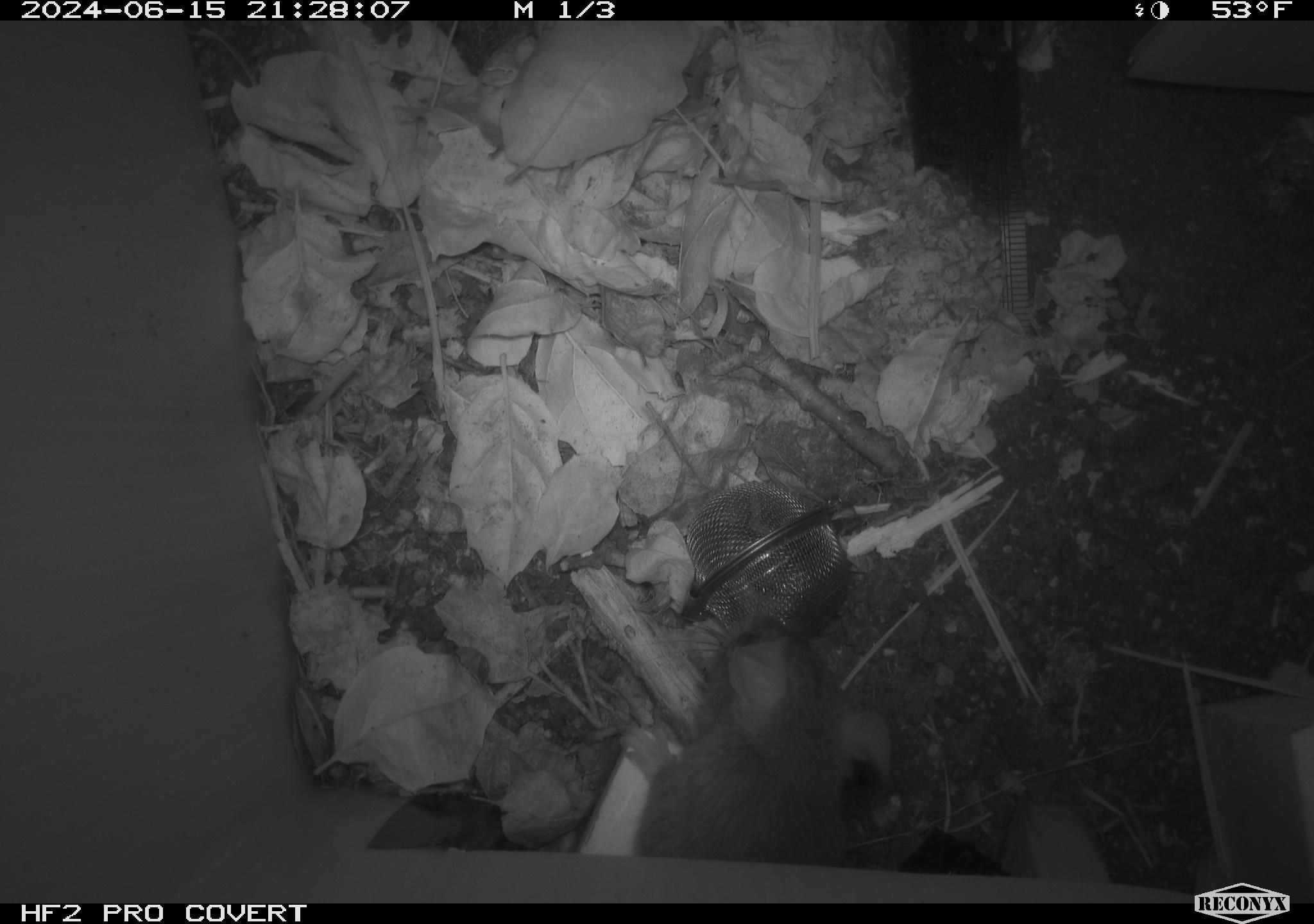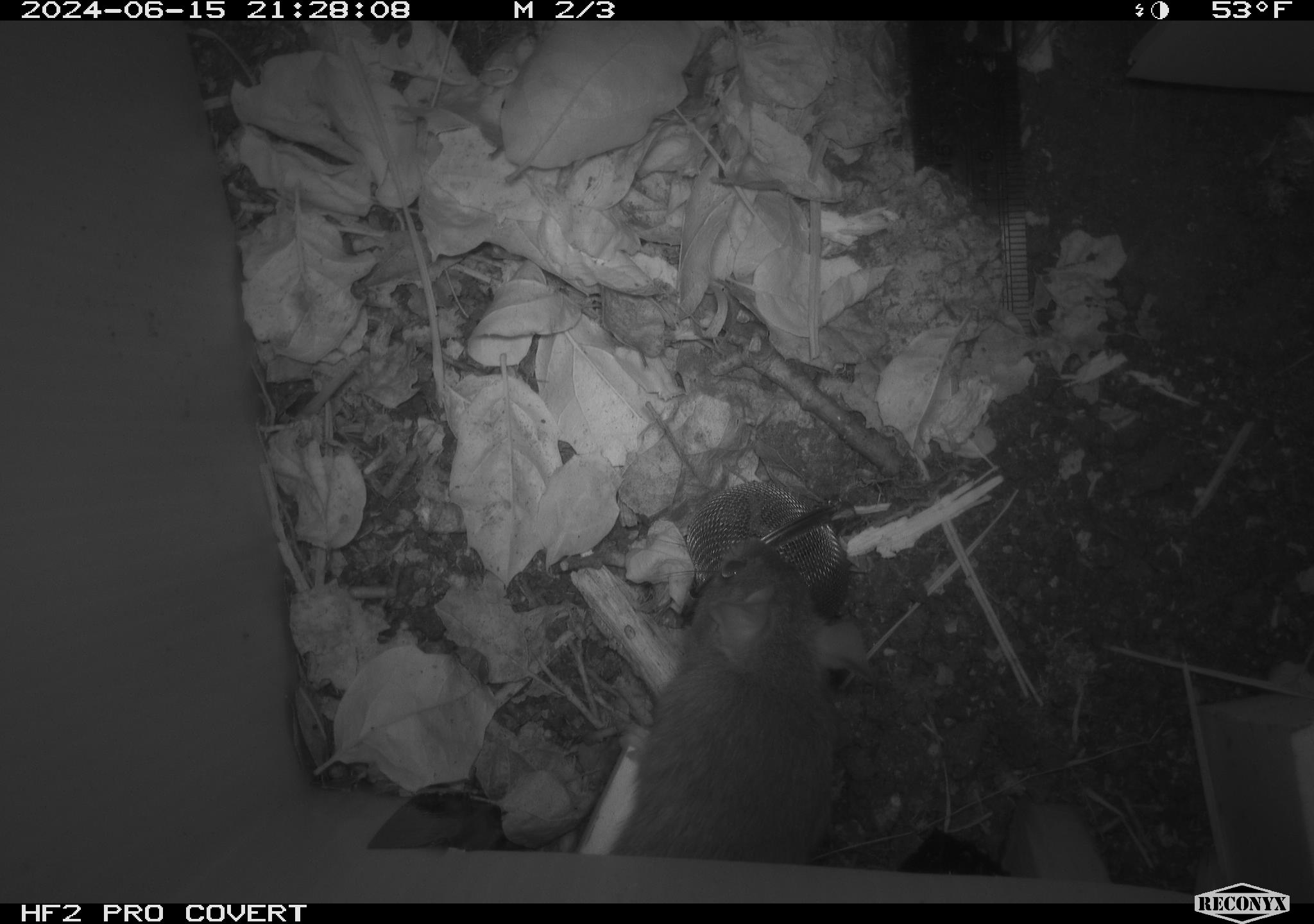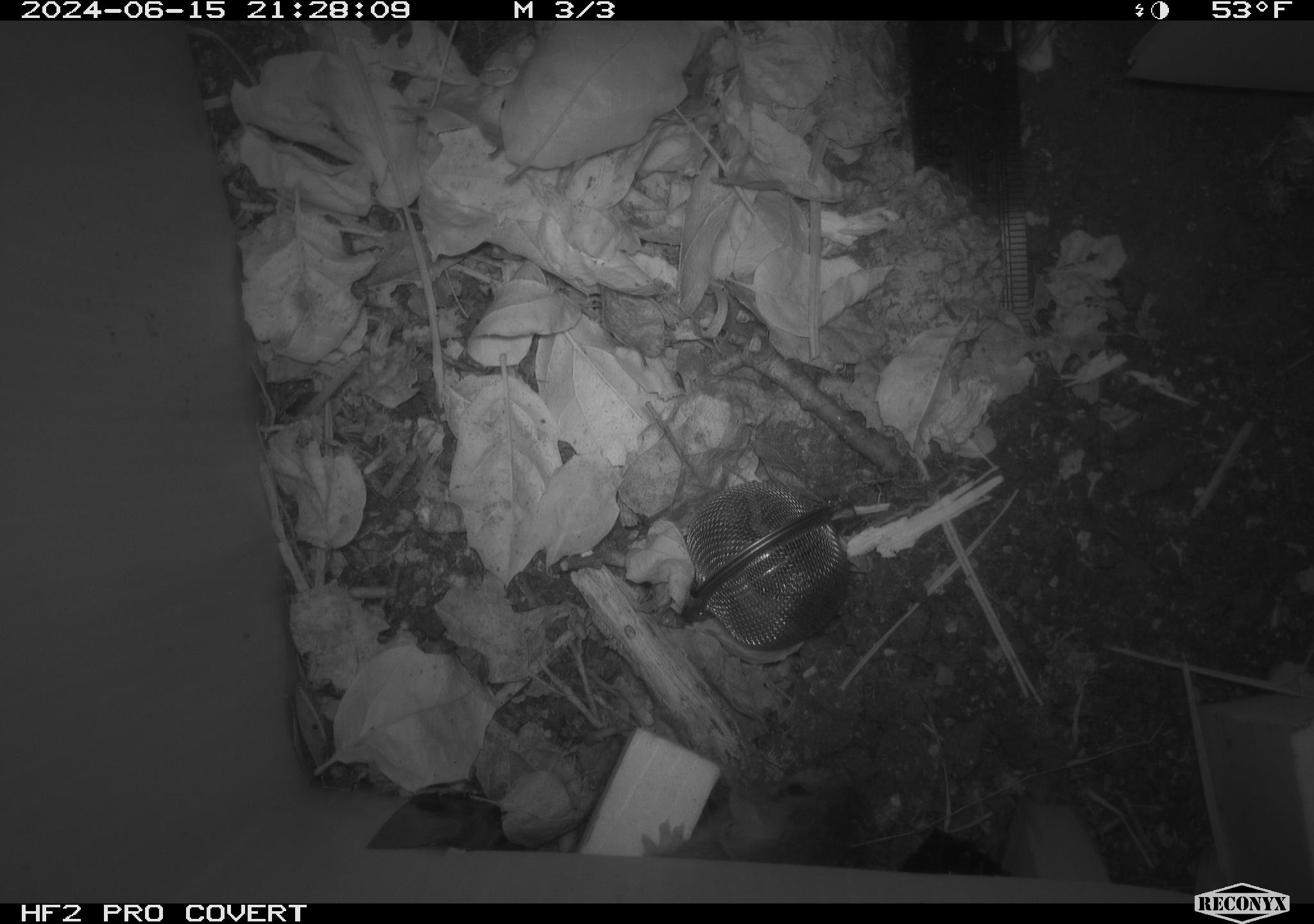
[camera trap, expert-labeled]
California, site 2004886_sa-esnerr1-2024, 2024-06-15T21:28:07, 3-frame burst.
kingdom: Animalia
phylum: Chordata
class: Mammalia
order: Rodentia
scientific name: Rodentia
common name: rodent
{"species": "rodent (Rodentia)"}